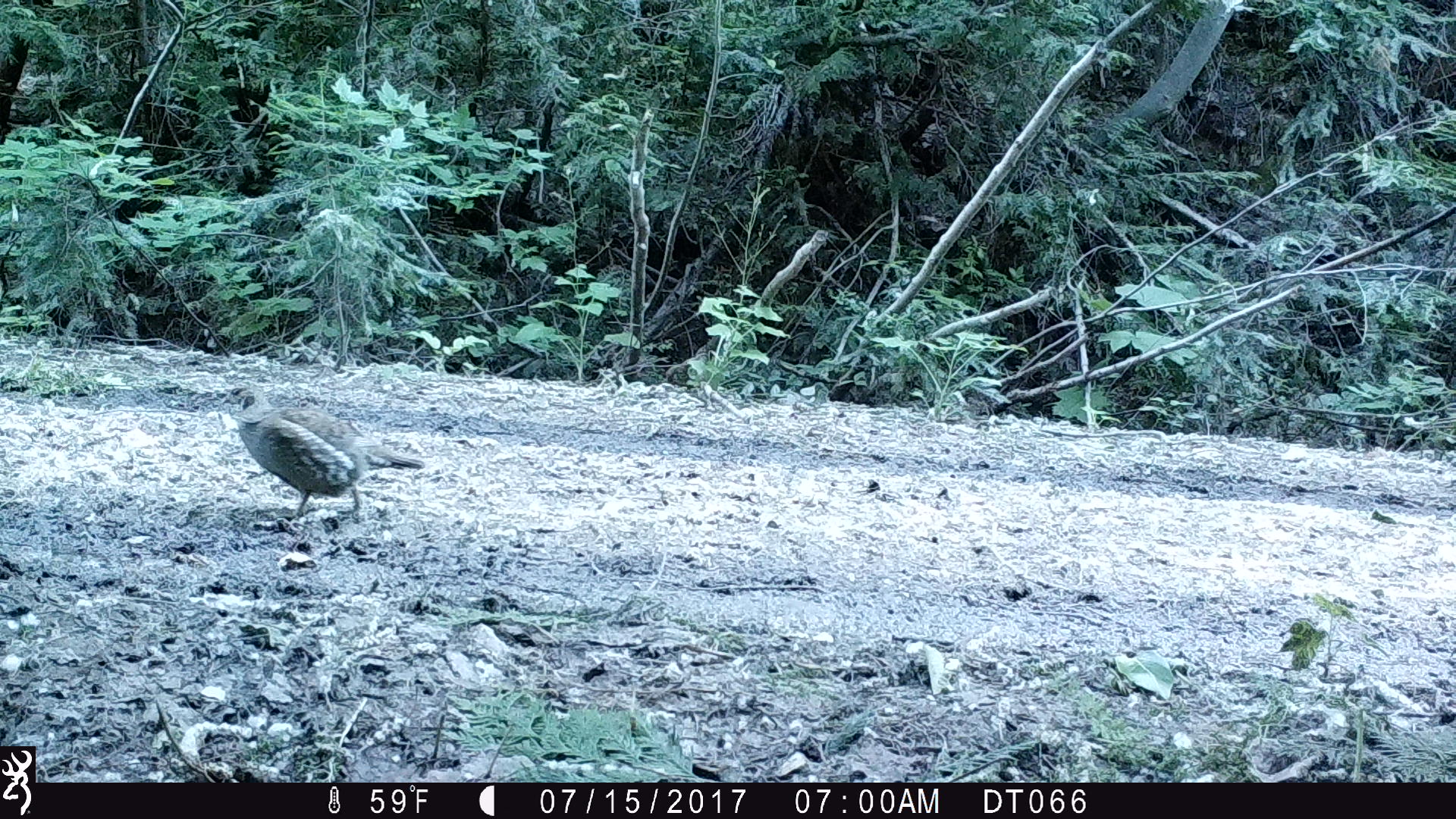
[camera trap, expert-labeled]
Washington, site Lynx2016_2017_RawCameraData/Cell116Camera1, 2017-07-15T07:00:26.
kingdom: Animalia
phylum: Chordata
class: Aves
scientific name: Aves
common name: birds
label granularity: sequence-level